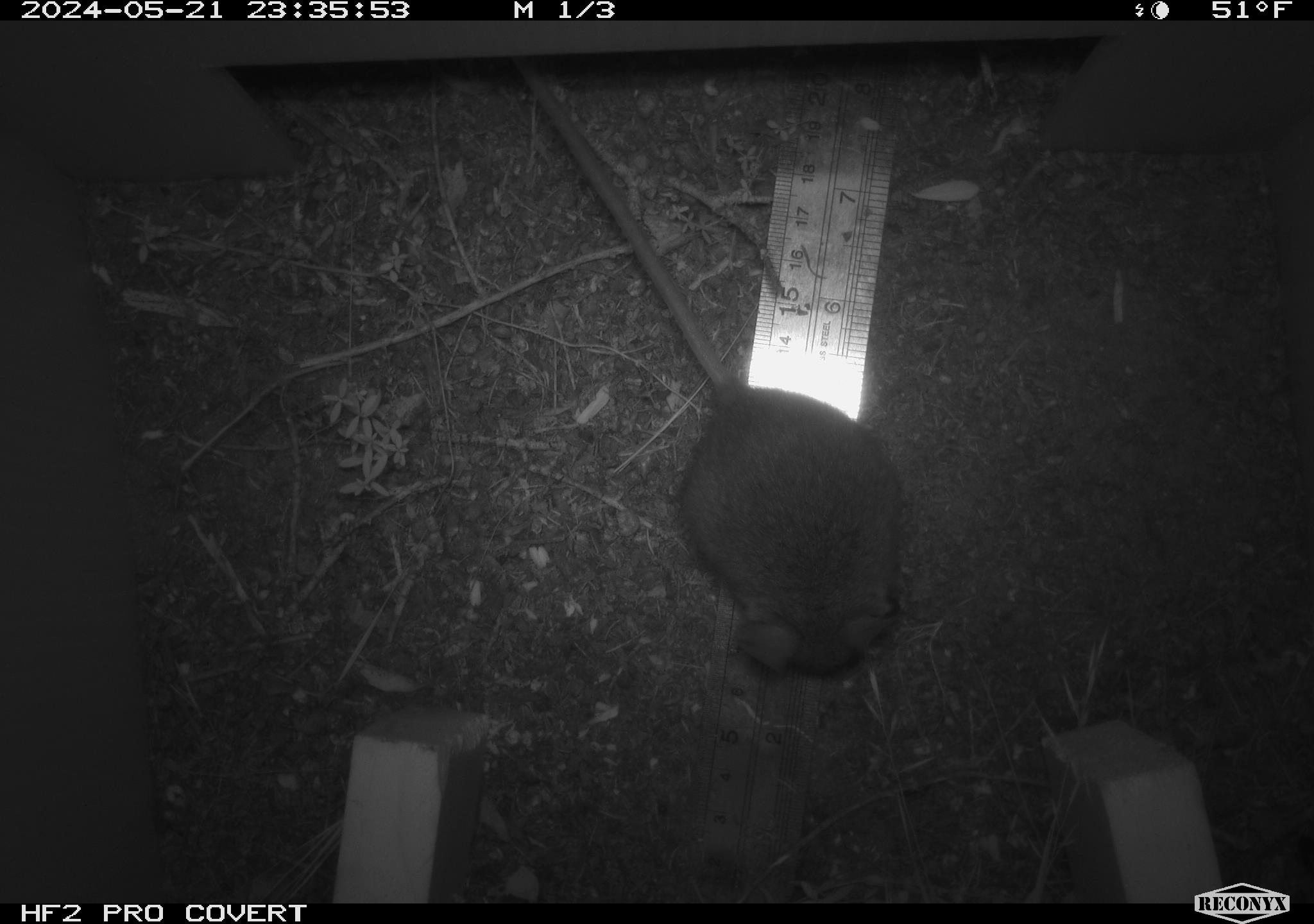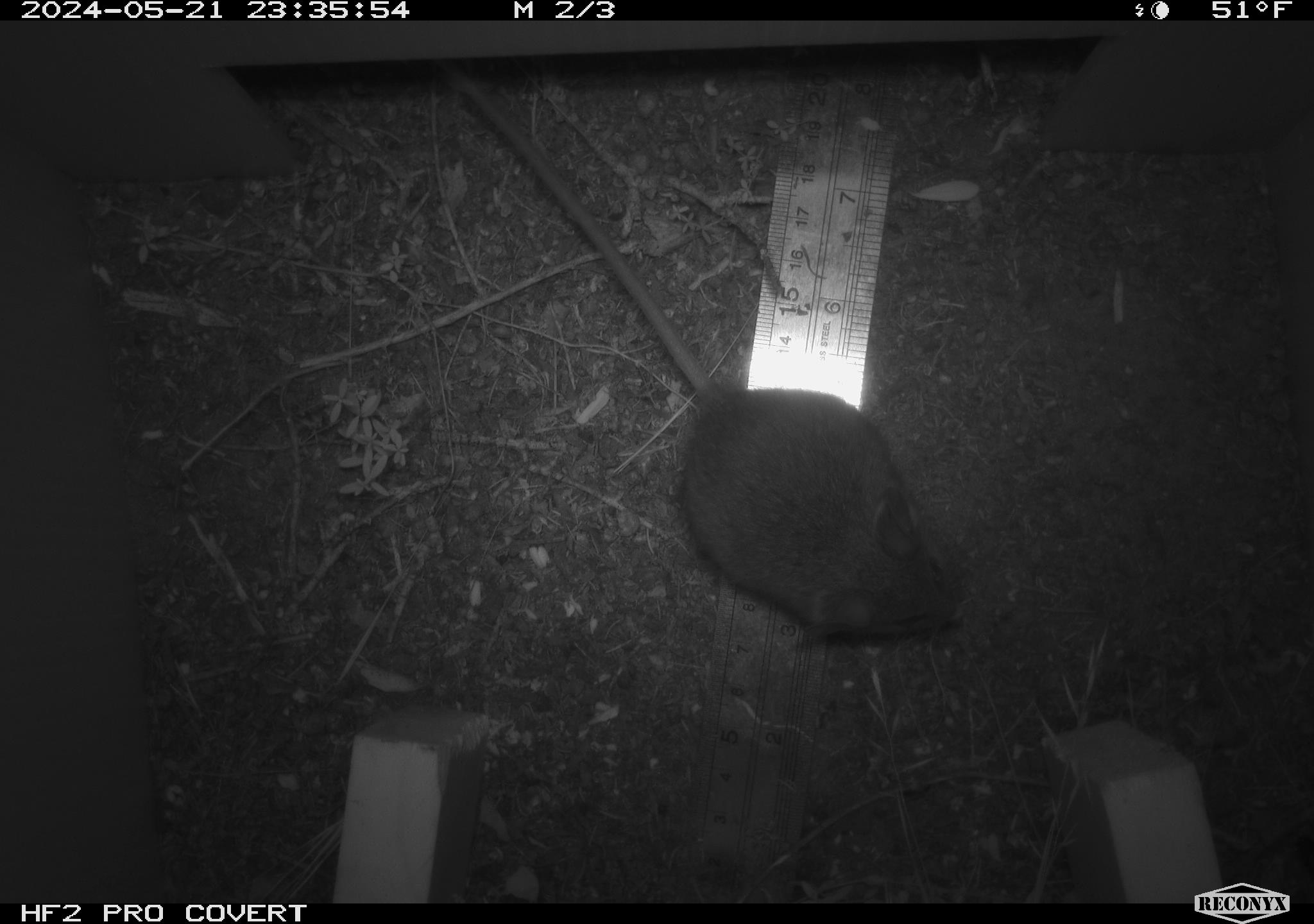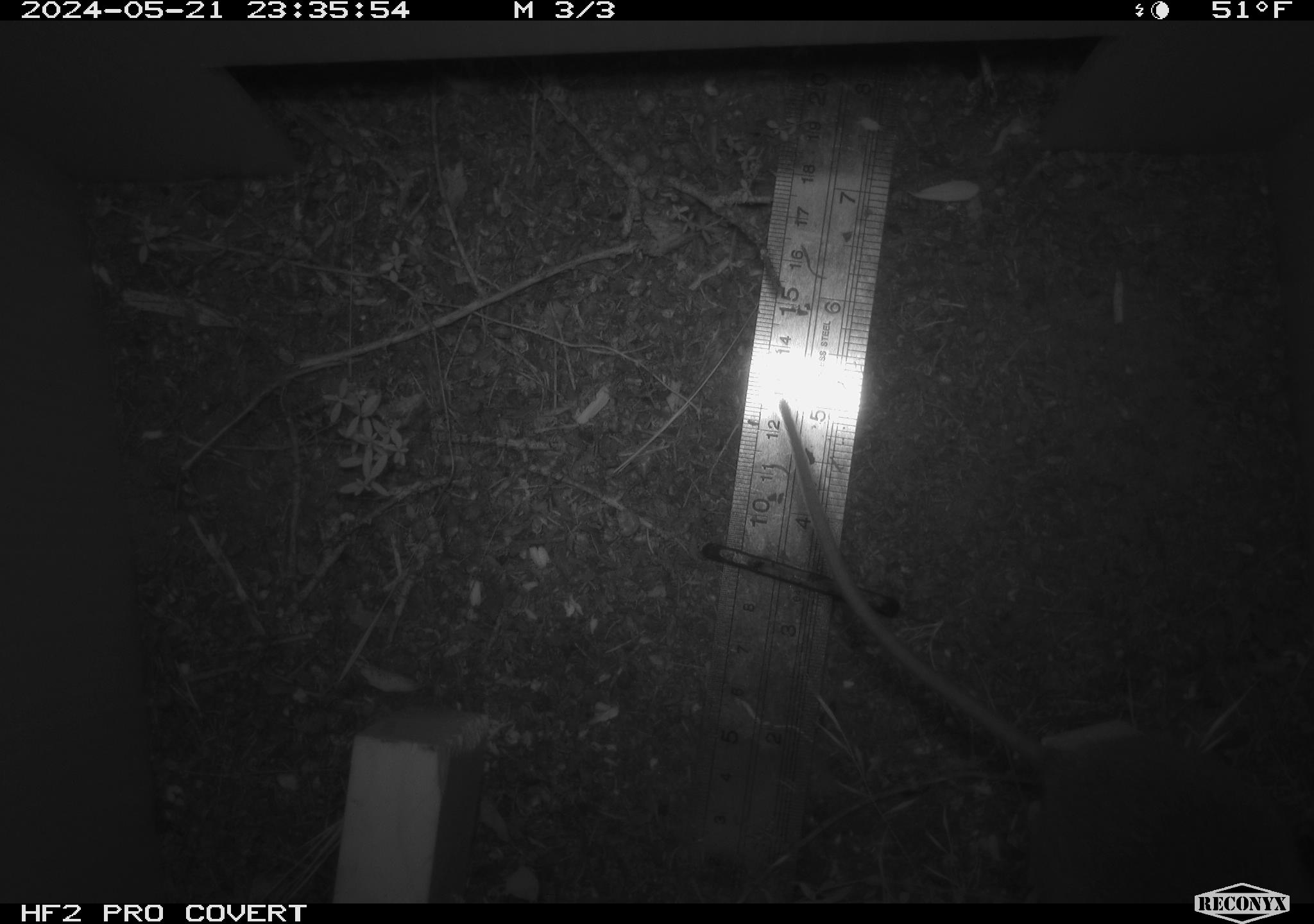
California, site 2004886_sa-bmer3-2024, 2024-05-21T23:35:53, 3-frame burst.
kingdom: Animalia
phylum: Chordata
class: Mammalia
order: Rodentia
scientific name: Rodentia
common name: mouse species